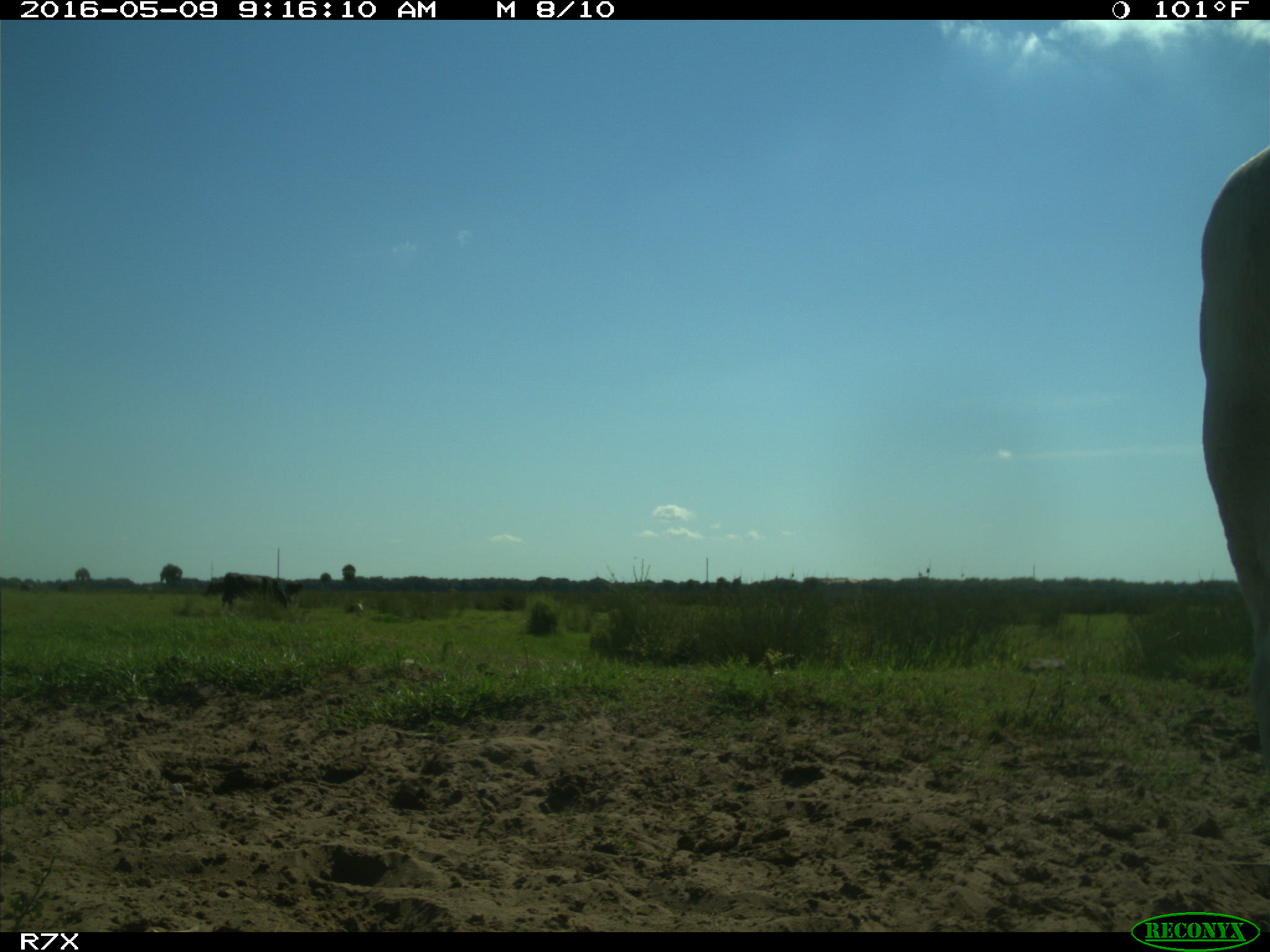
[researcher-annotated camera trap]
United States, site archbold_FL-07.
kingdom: Animalia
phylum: Chordata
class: Mammalia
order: Artiodactyla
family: Bovidae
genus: Bos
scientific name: Bos taurus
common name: domestic cow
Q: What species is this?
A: Bos taurus (domestic cow).